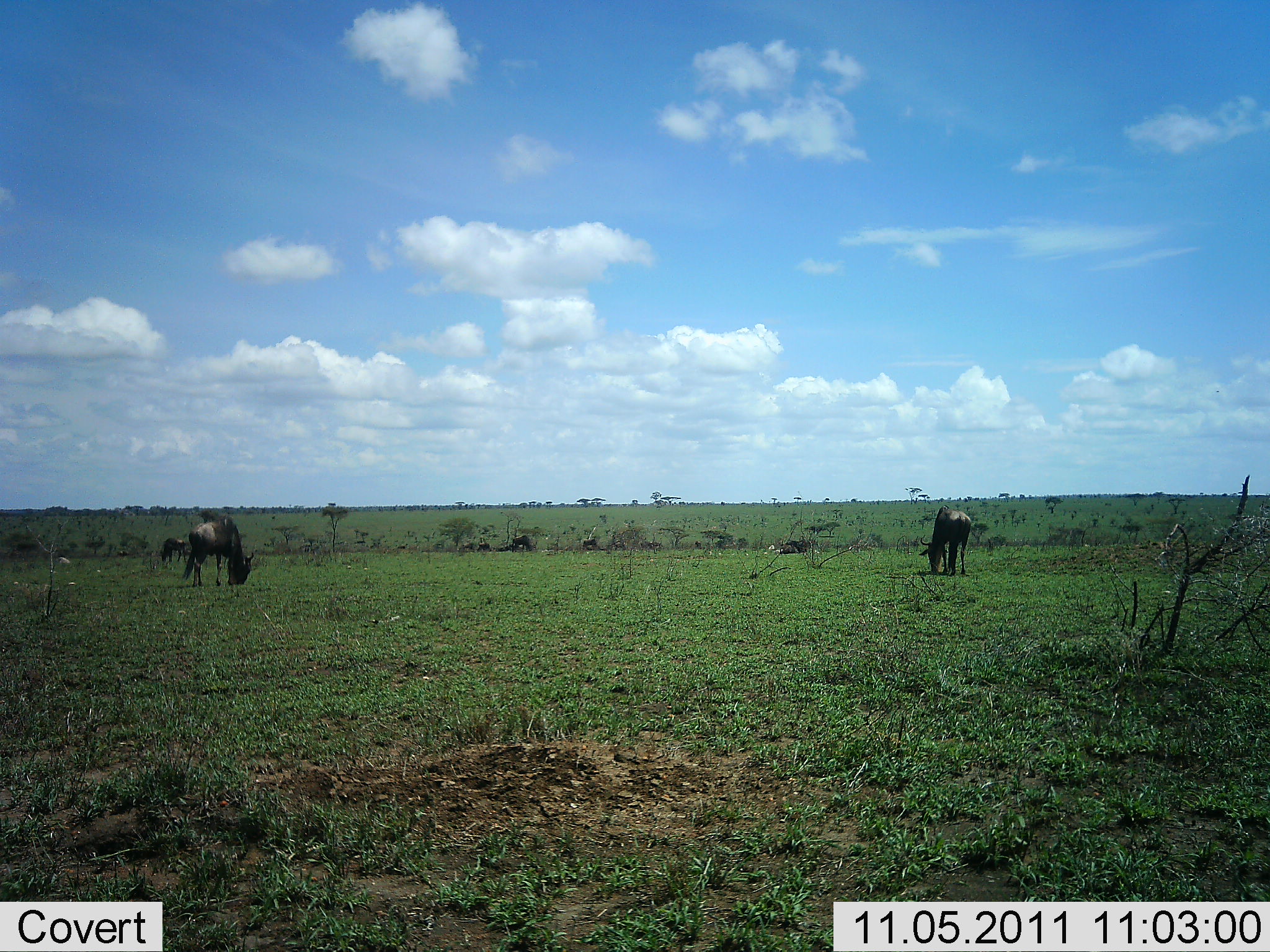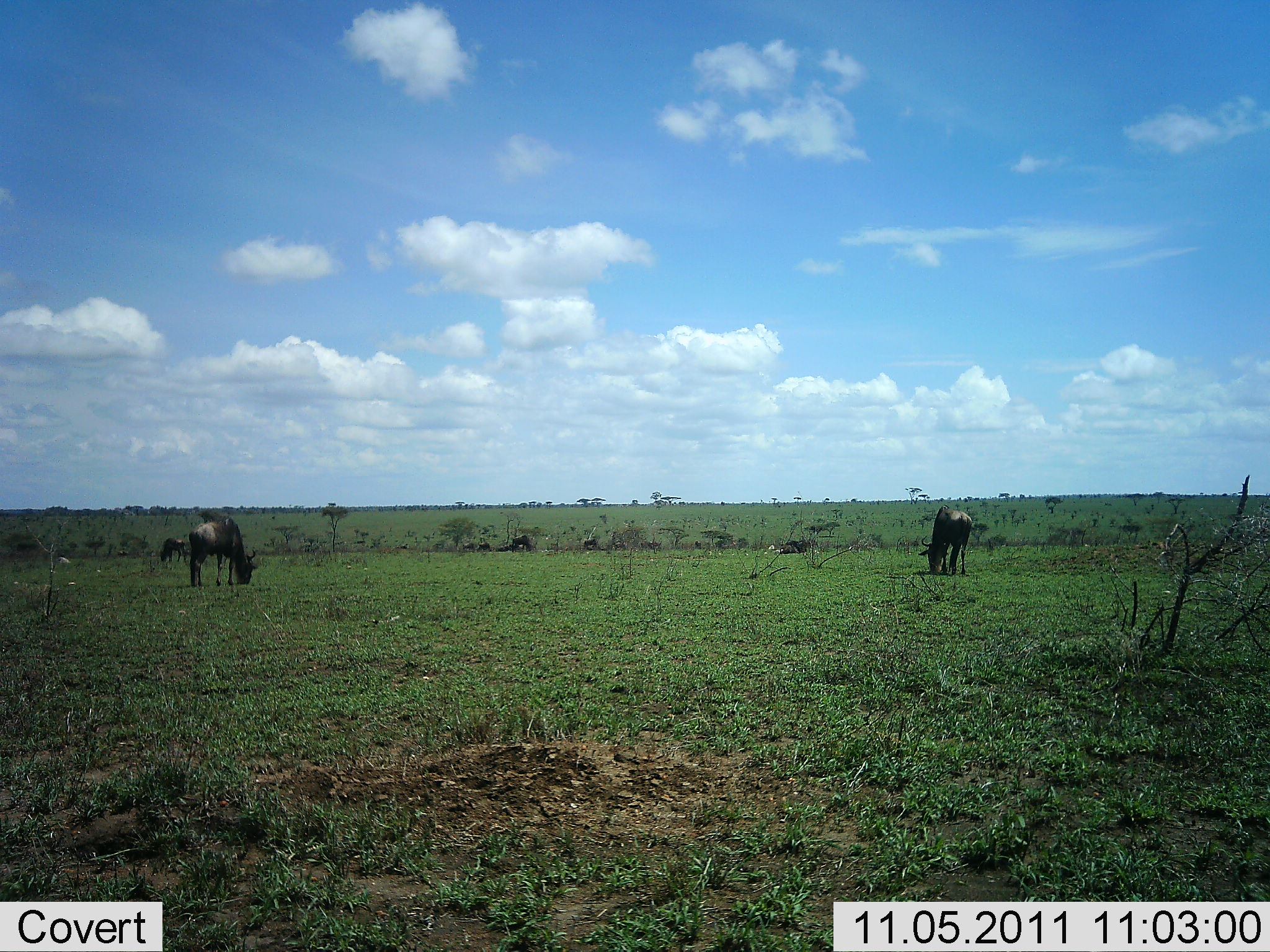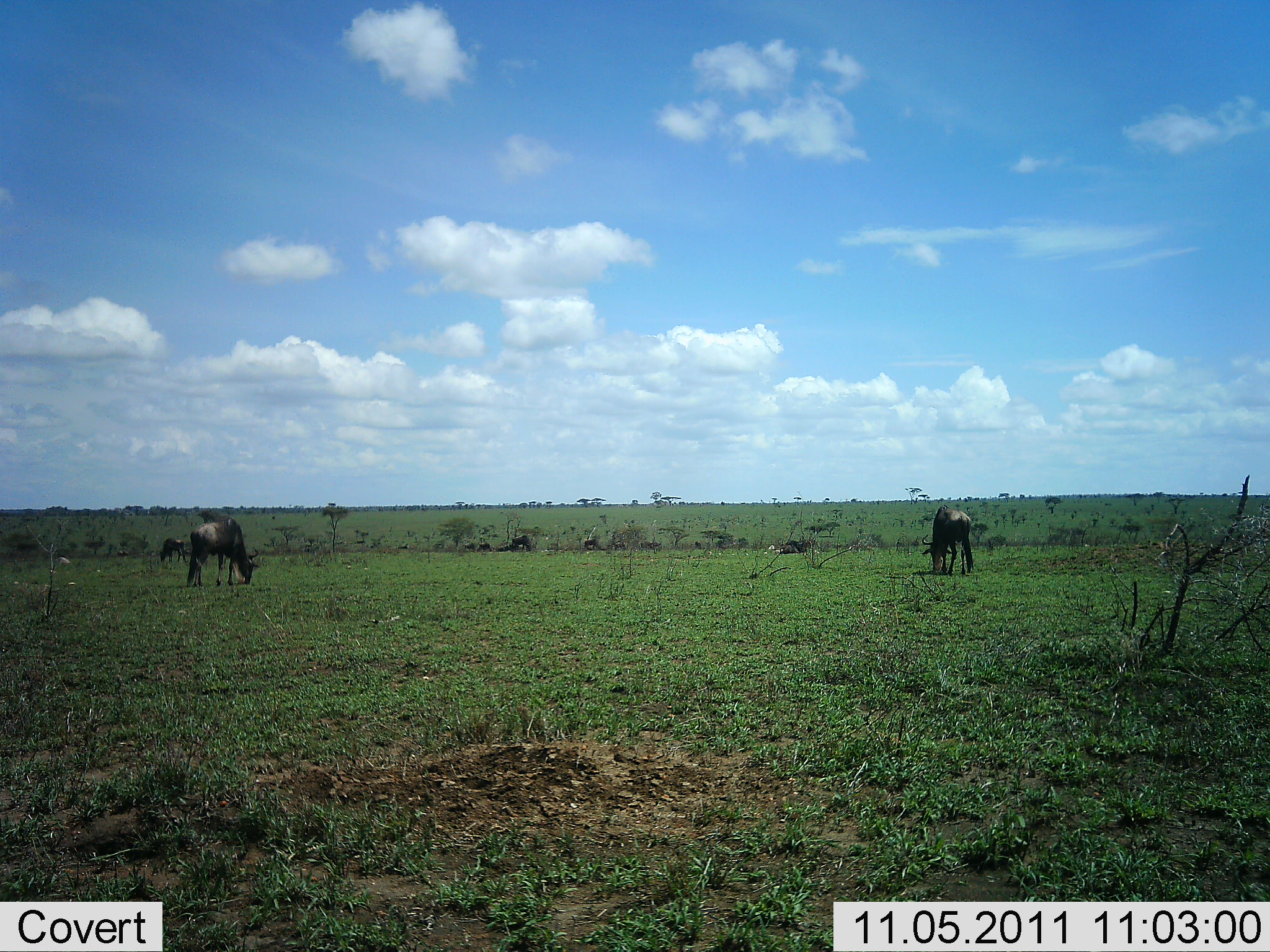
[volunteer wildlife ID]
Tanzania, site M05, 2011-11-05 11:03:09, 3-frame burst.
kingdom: Animalia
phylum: Chordata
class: Mammalia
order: Artiodactyla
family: Bovidae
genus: Connochaetes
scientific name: Connochaetes taurinus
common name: blue wildebeest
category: wildebeest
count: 3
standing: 7%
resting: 14%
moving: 0%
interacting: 0%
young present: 0%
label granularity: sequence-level